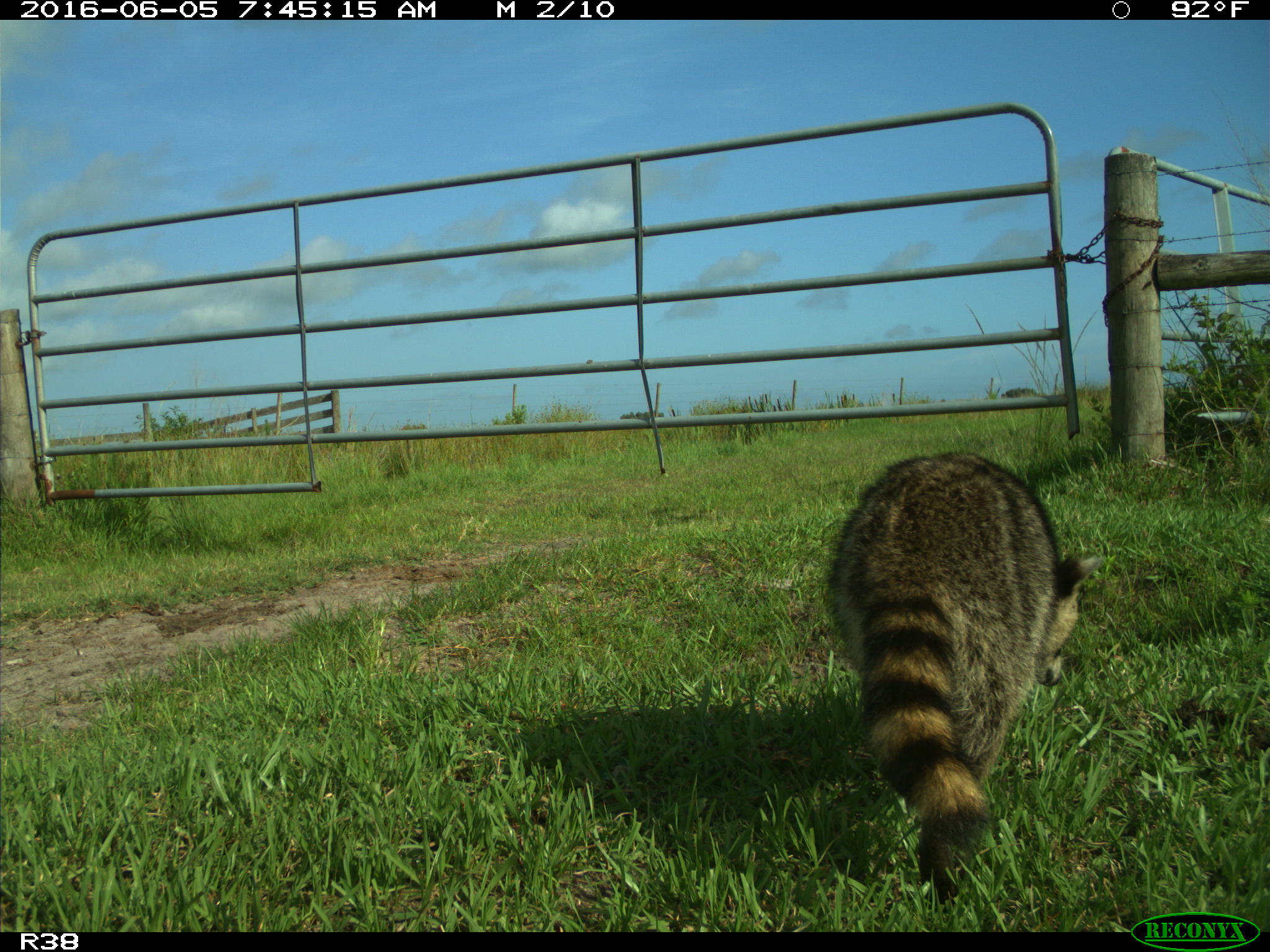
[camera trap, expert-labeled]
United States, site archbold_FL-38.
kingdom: Animalia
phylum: Chordata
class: Mammalia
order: Carnivora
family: Procyonidae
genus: Procyon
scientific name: Procyon lotor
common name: common raccoon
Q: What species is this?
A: Procyon lotor (common raccoon).